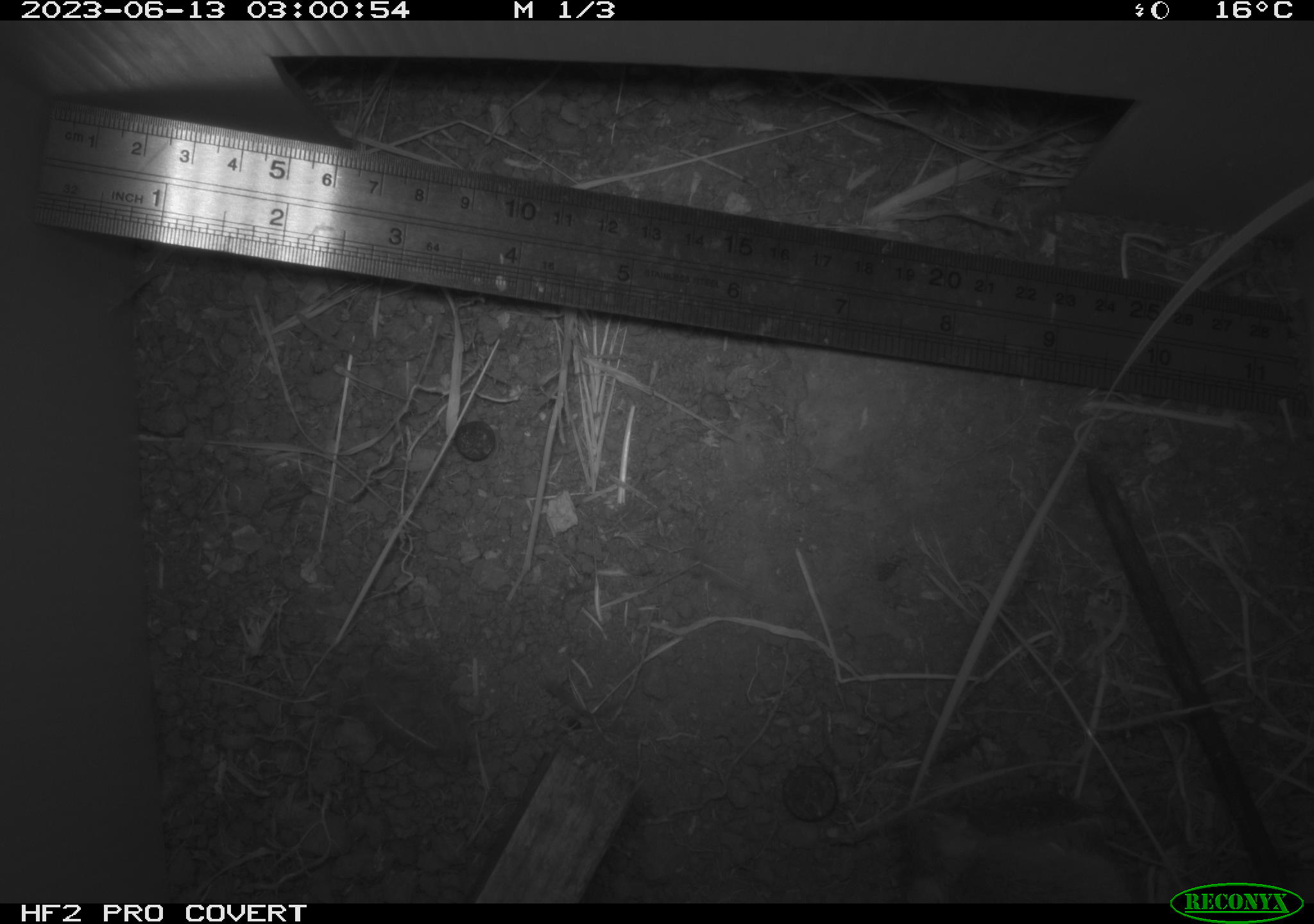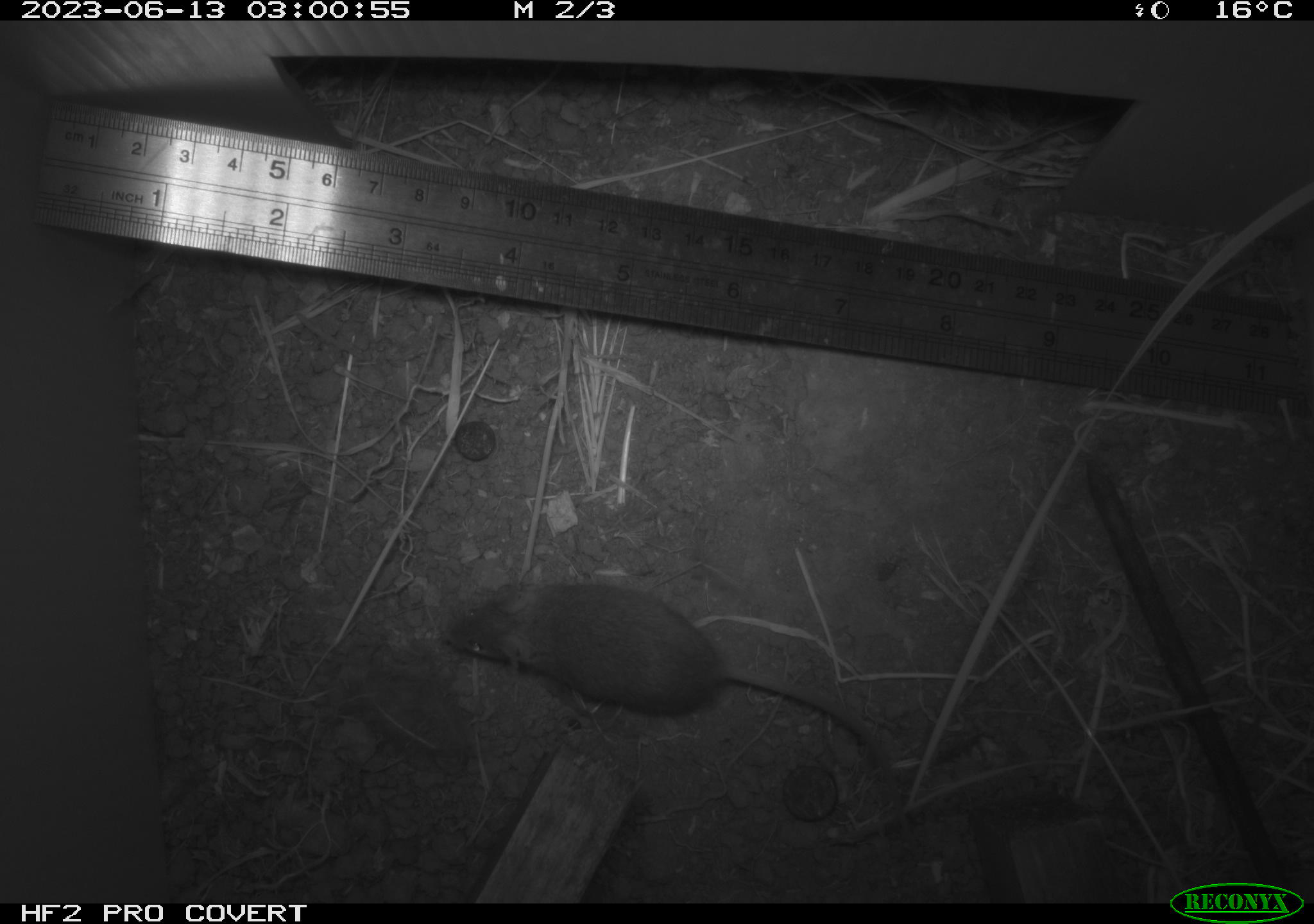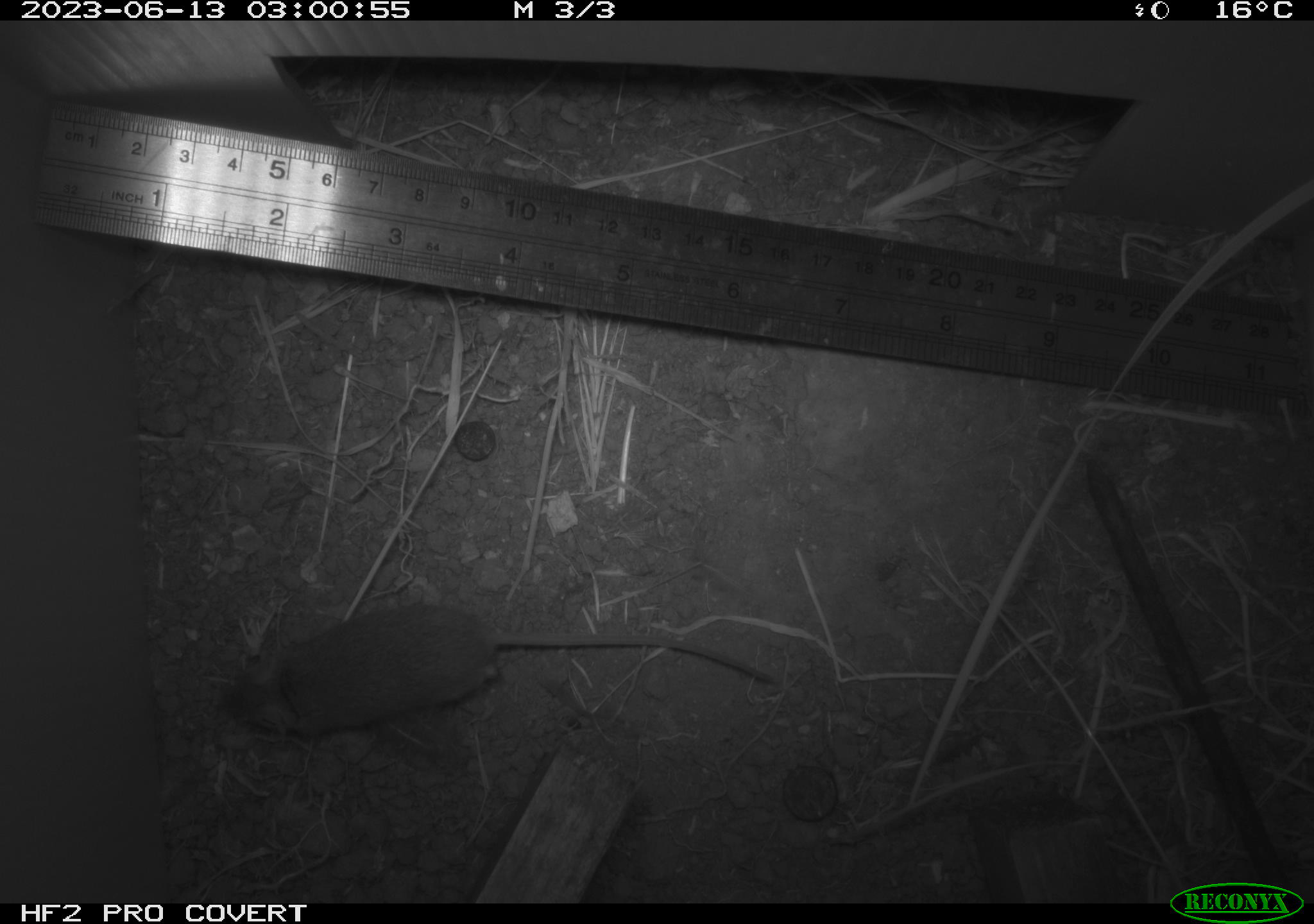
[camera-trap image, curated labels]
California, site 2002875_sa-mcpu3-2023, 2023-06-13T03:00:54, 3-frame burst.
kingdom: Animalia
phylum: Chordata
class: Mammalia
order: Rodentia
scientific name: Rodentia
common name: mouse species